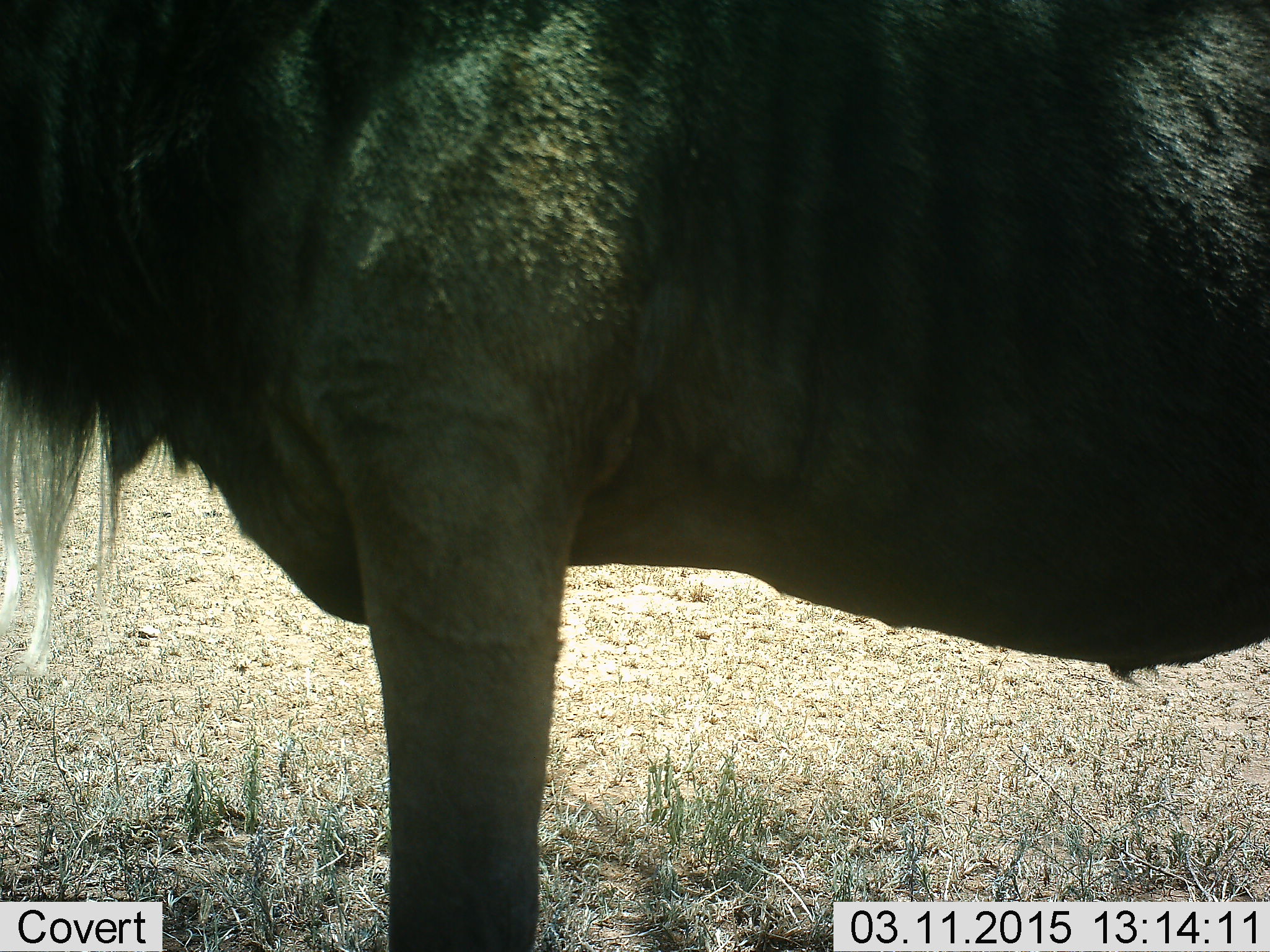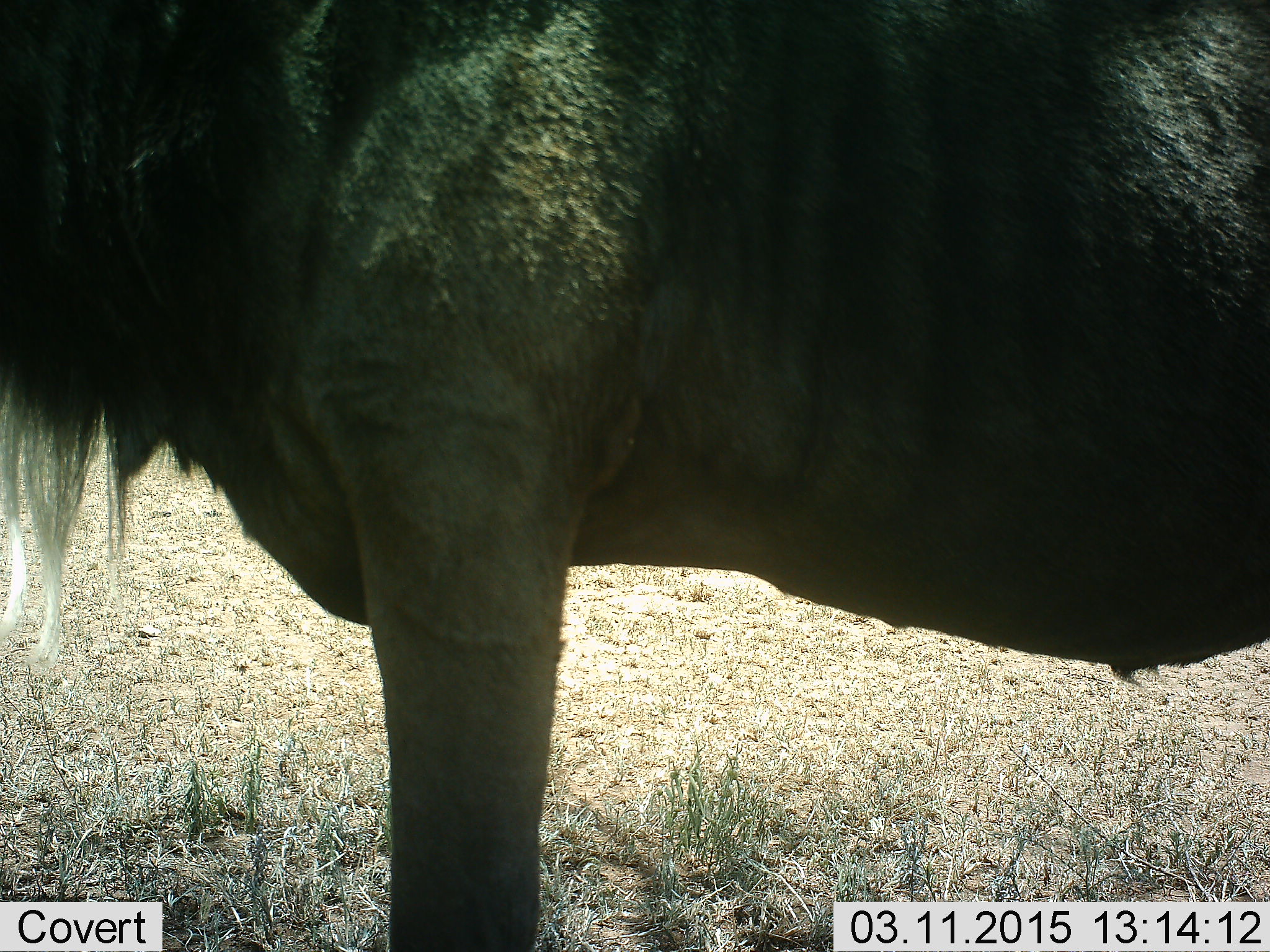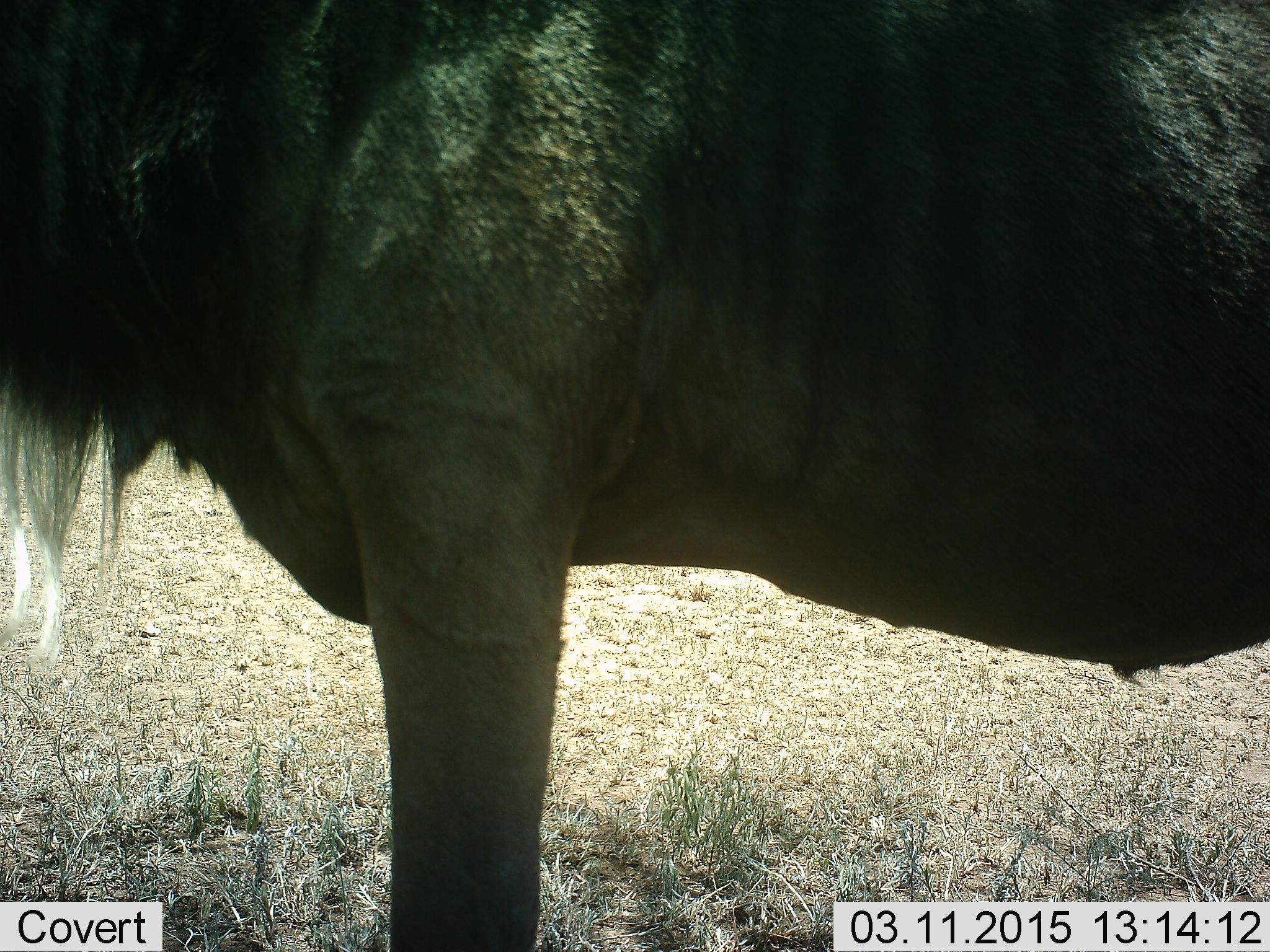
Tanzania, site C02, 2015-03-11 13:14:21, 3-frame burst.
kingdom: Animalia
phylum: Chordata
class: Mammalia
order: Artiodactyla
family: Bovidae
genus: Connochaetes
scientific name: Connochaetes taurinus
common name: blue wildebeest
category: wildebeest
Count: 1.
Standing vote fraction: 100%.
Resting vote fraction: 0%.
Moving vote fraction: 0%.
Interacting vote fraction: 0%.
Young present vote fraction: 0%.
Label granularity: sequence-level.